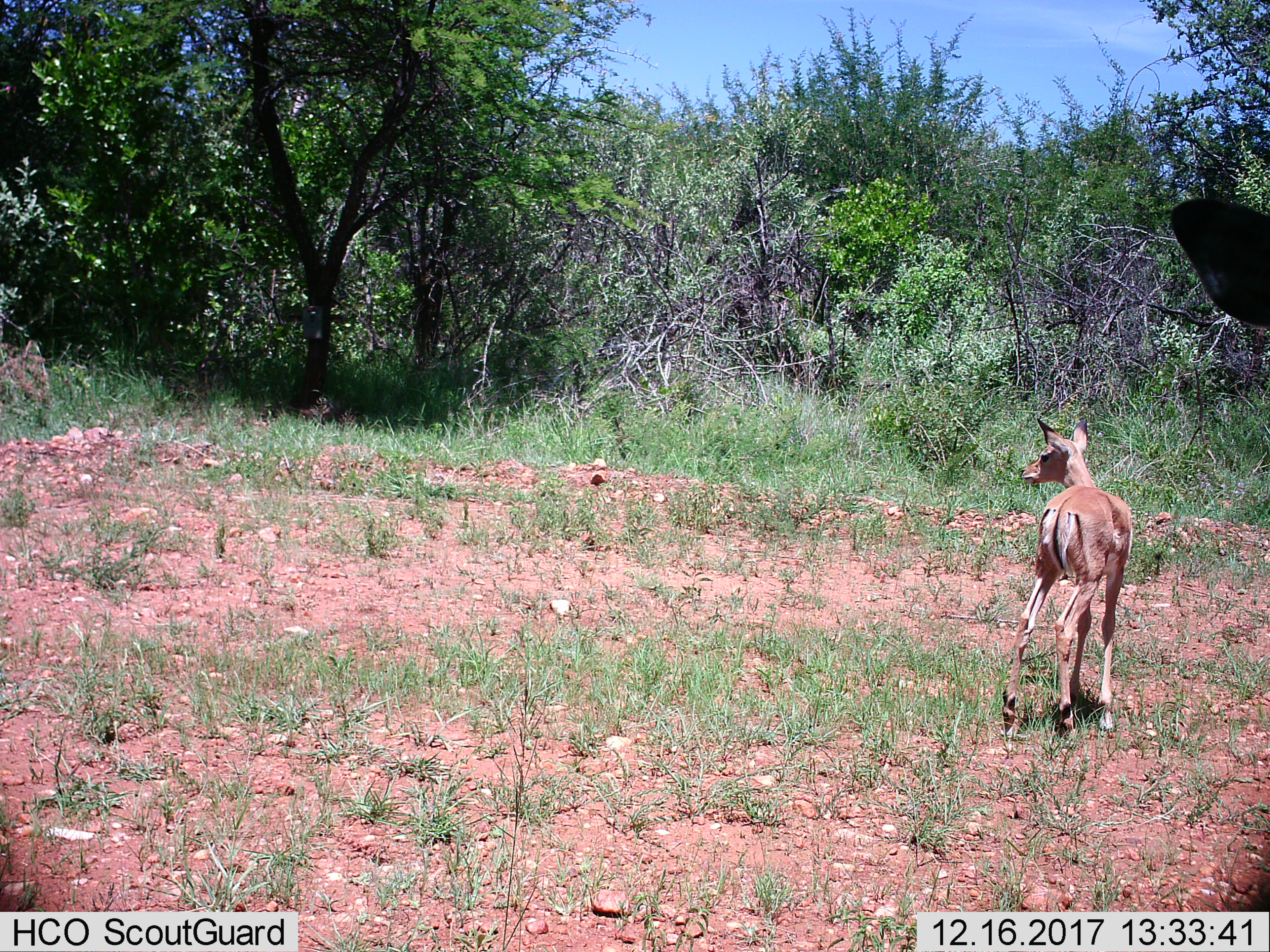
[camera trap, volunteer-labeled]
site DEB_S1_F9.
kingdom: Animalia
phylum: Chordata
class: Mammalia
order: Artiodactyla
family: Bovidae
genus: Aepyceros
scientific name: Aepyceros melampus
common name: impala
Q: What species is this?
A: Impala (Aepyceros melampus).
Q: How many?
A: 2.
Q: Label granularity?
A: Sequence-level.